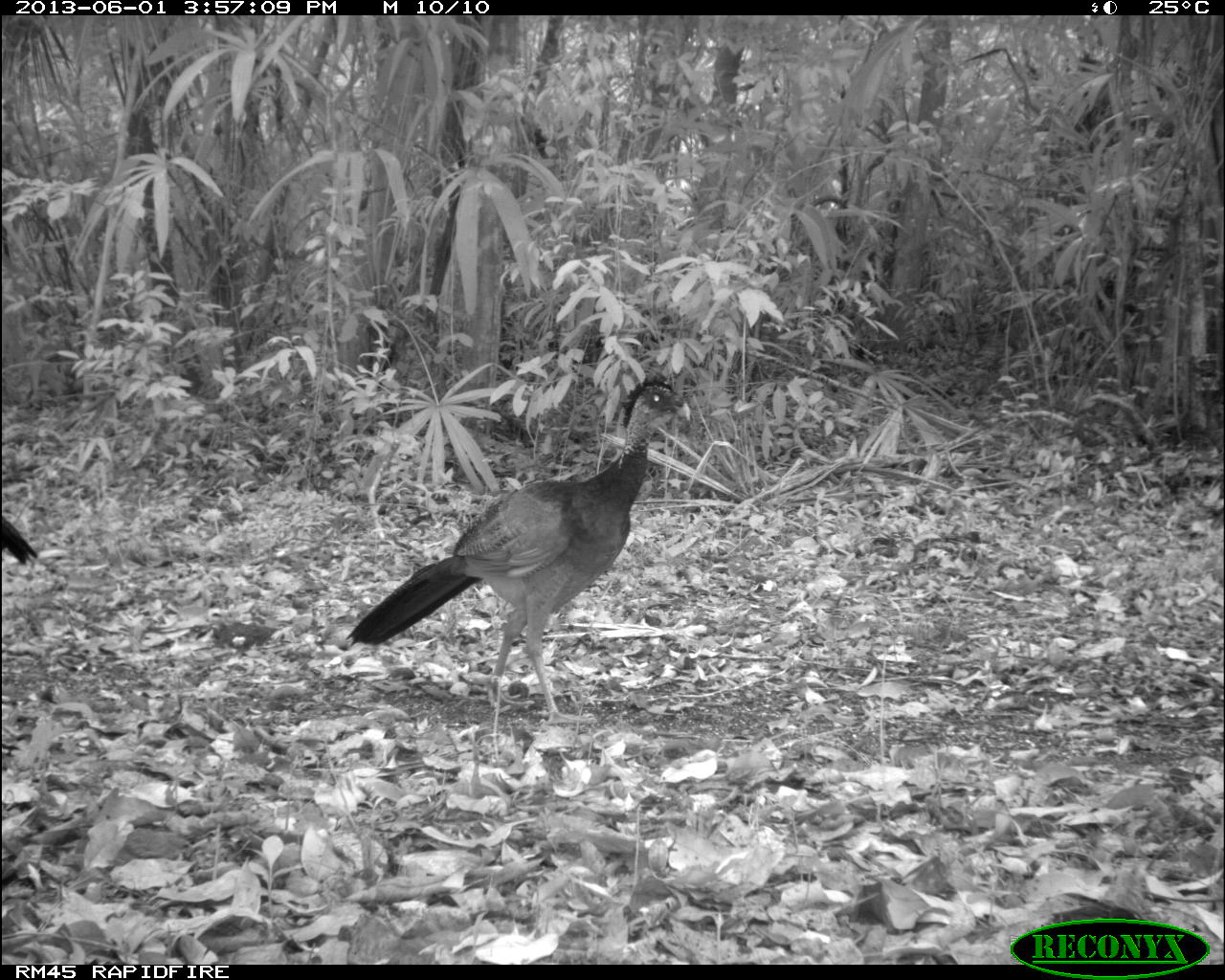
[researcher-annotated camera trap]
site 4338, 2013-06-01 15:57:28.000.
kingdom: Animalia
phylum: Chordata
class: Aves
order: Galliformes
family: Cracidae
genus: Crax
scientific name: Crax rubra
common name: great curassow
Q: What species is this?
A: Crax rubra (great curassow).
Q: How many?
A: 3.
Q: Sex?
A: Female.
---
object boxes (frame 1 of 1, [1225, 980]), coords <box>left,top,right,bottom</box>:
crax rubra: <box>345,375,690,724</box>; <box>0,514,39,564</box>